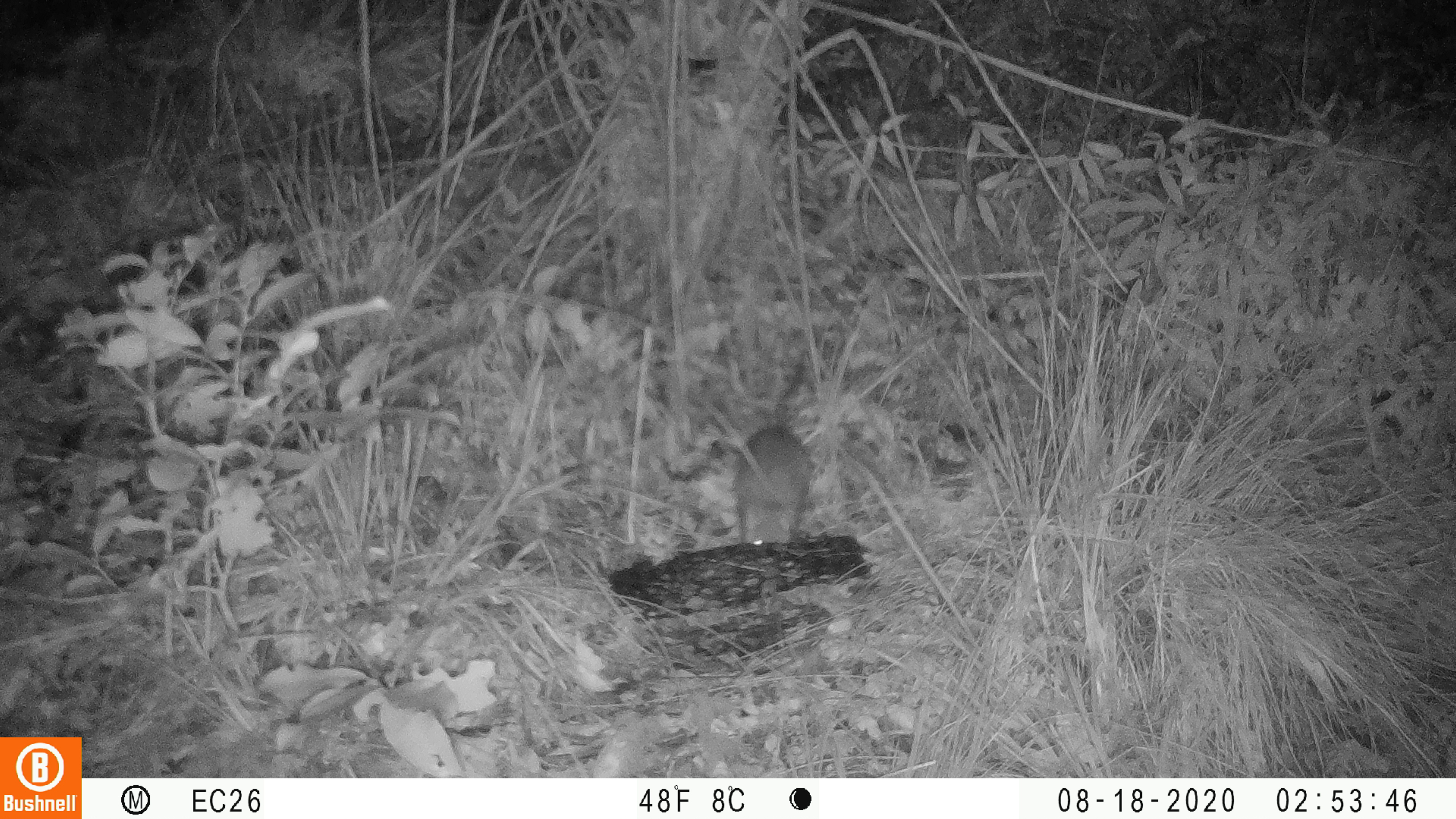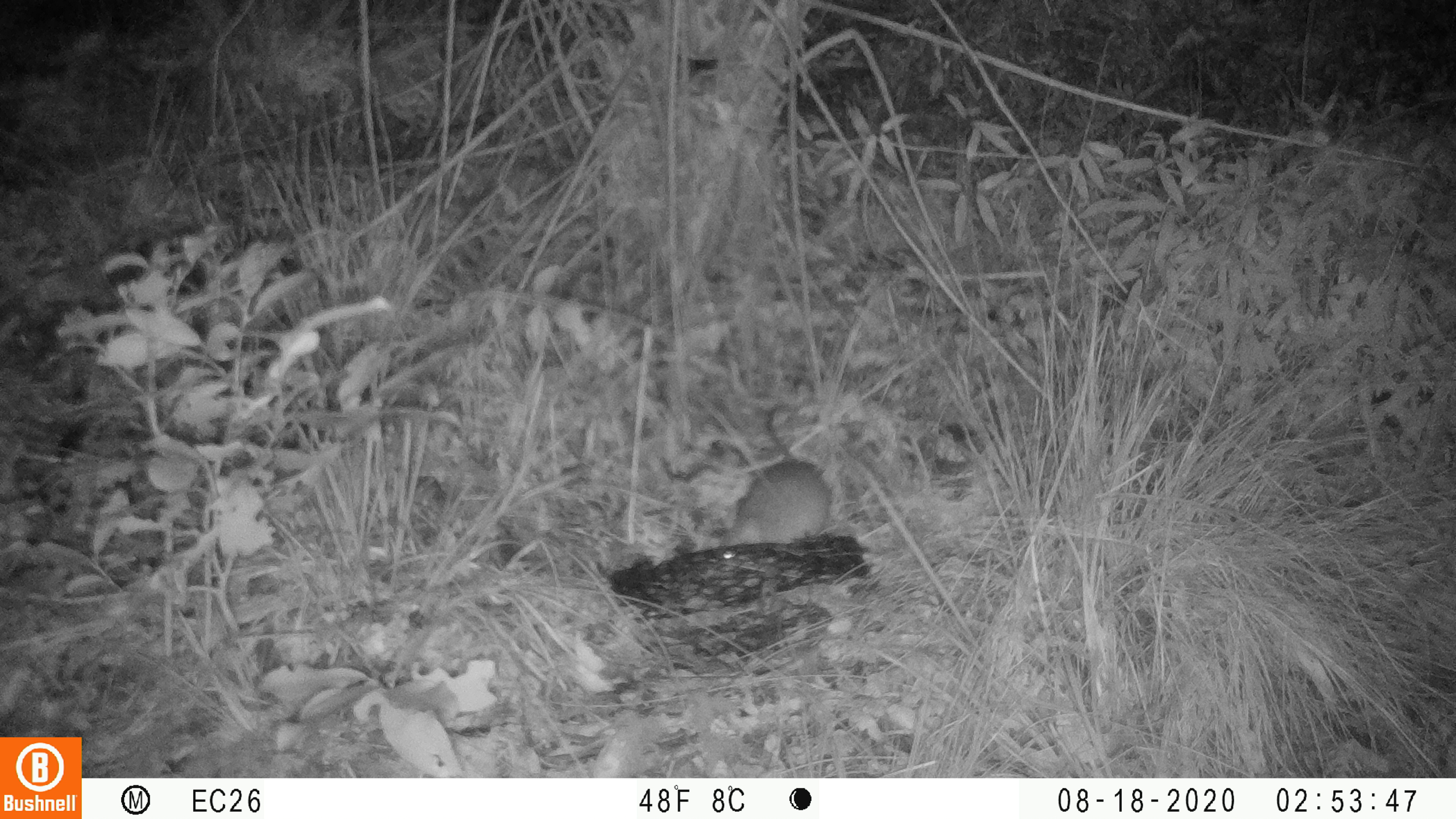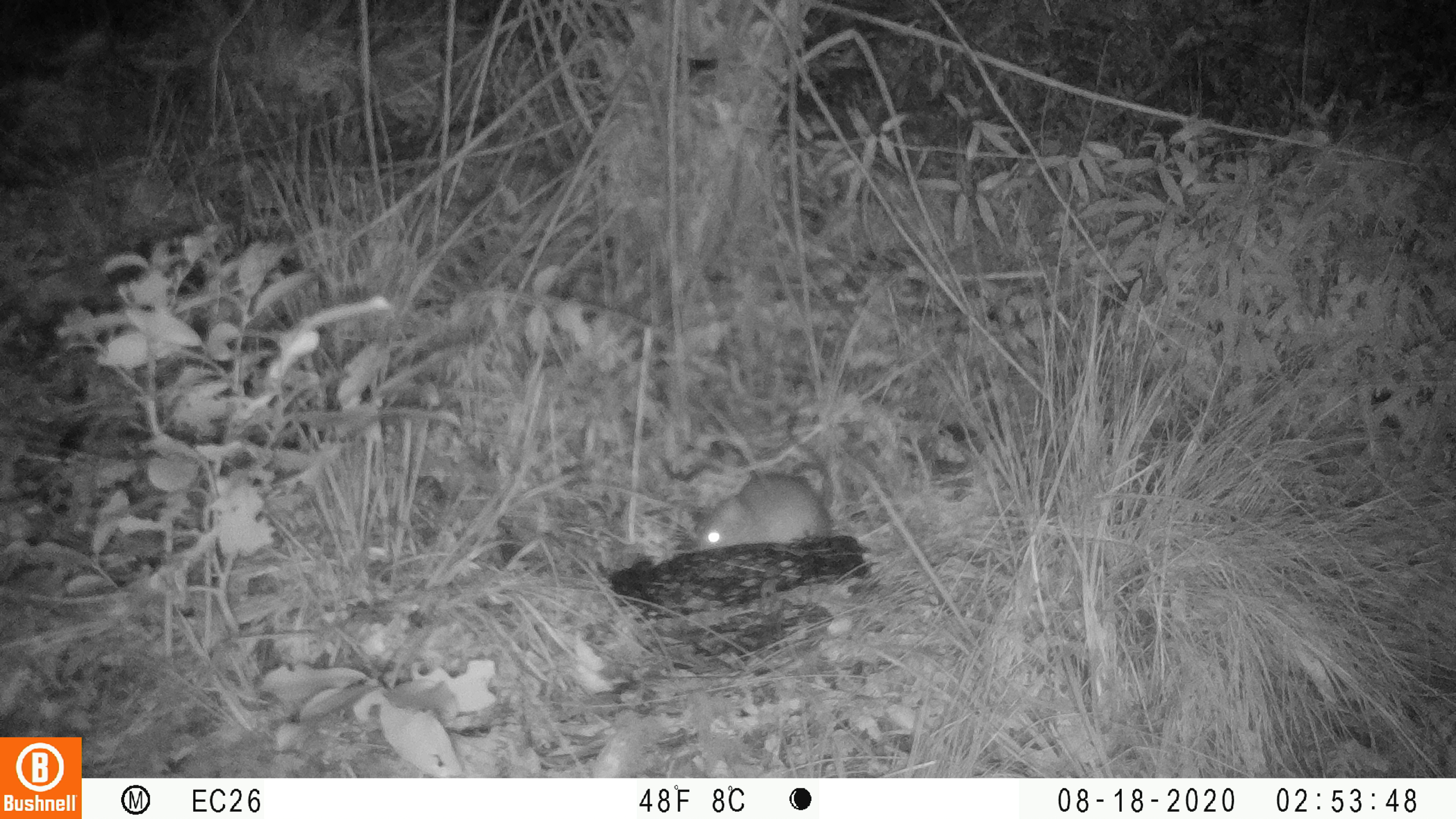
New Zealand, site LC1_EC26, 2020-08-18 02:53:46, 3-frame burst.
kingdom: Animalia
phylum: Chordata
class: Mammalia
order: Rodentia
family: Muridae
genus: Rattus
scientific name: Rattus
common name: rat